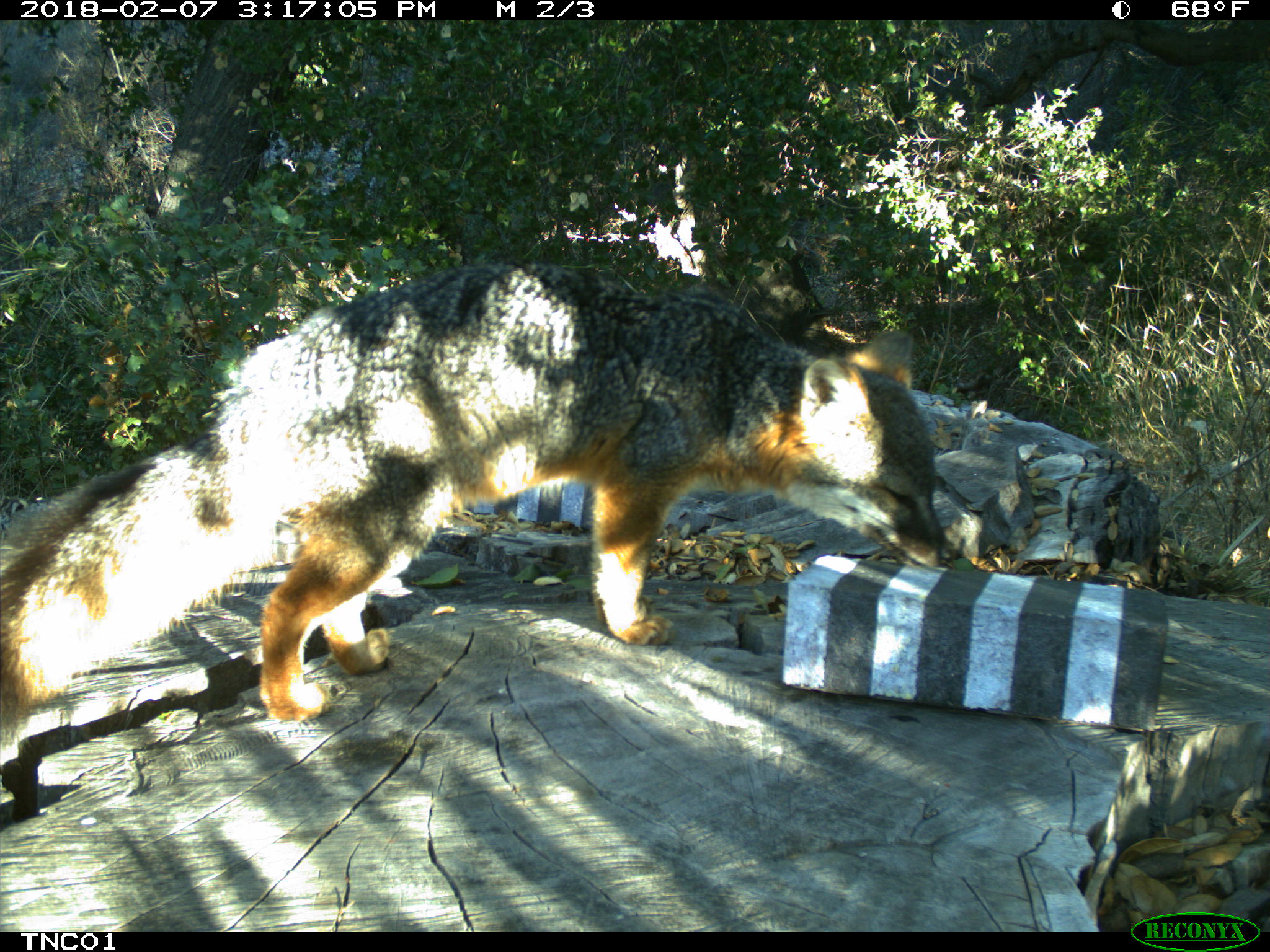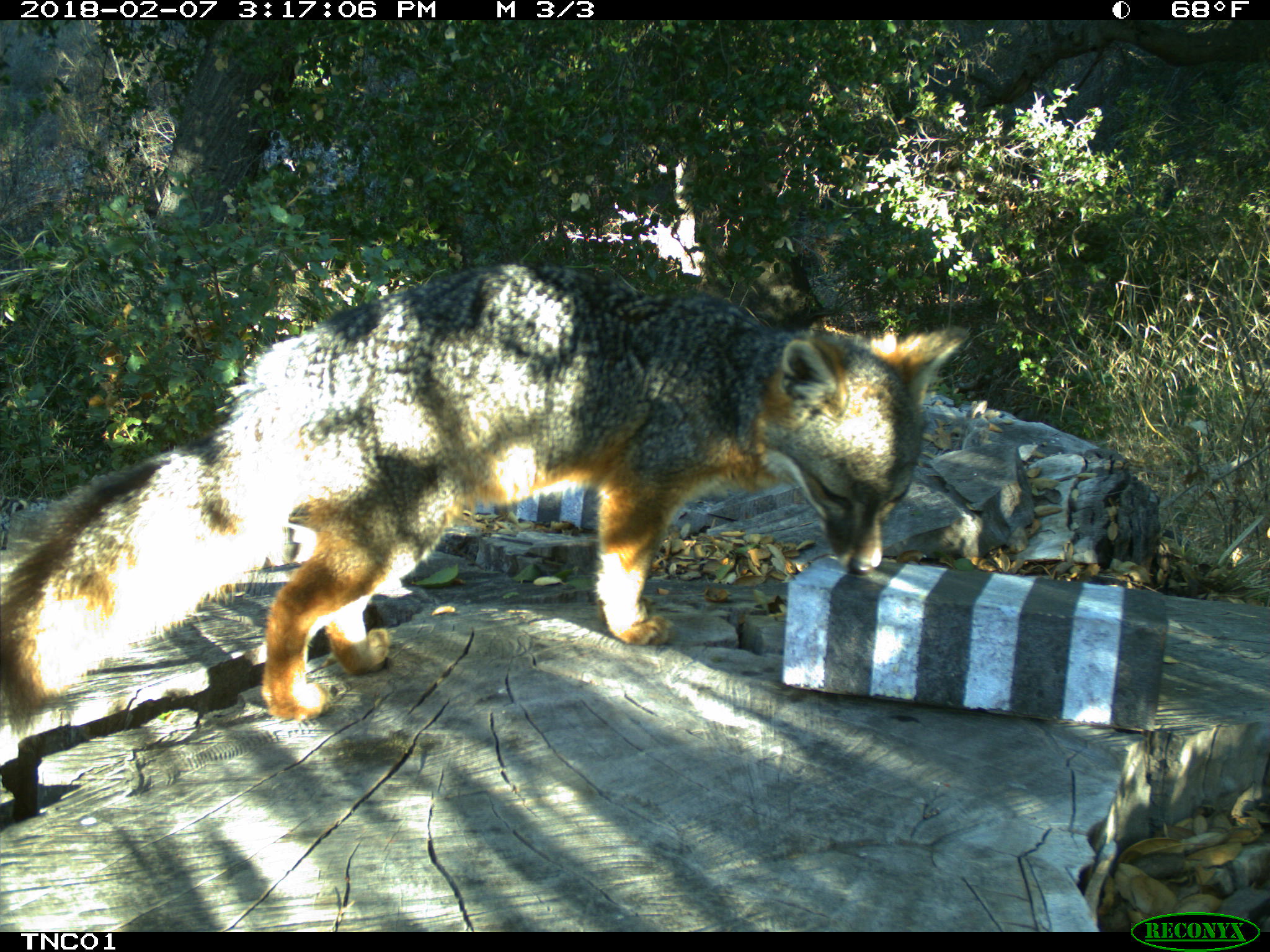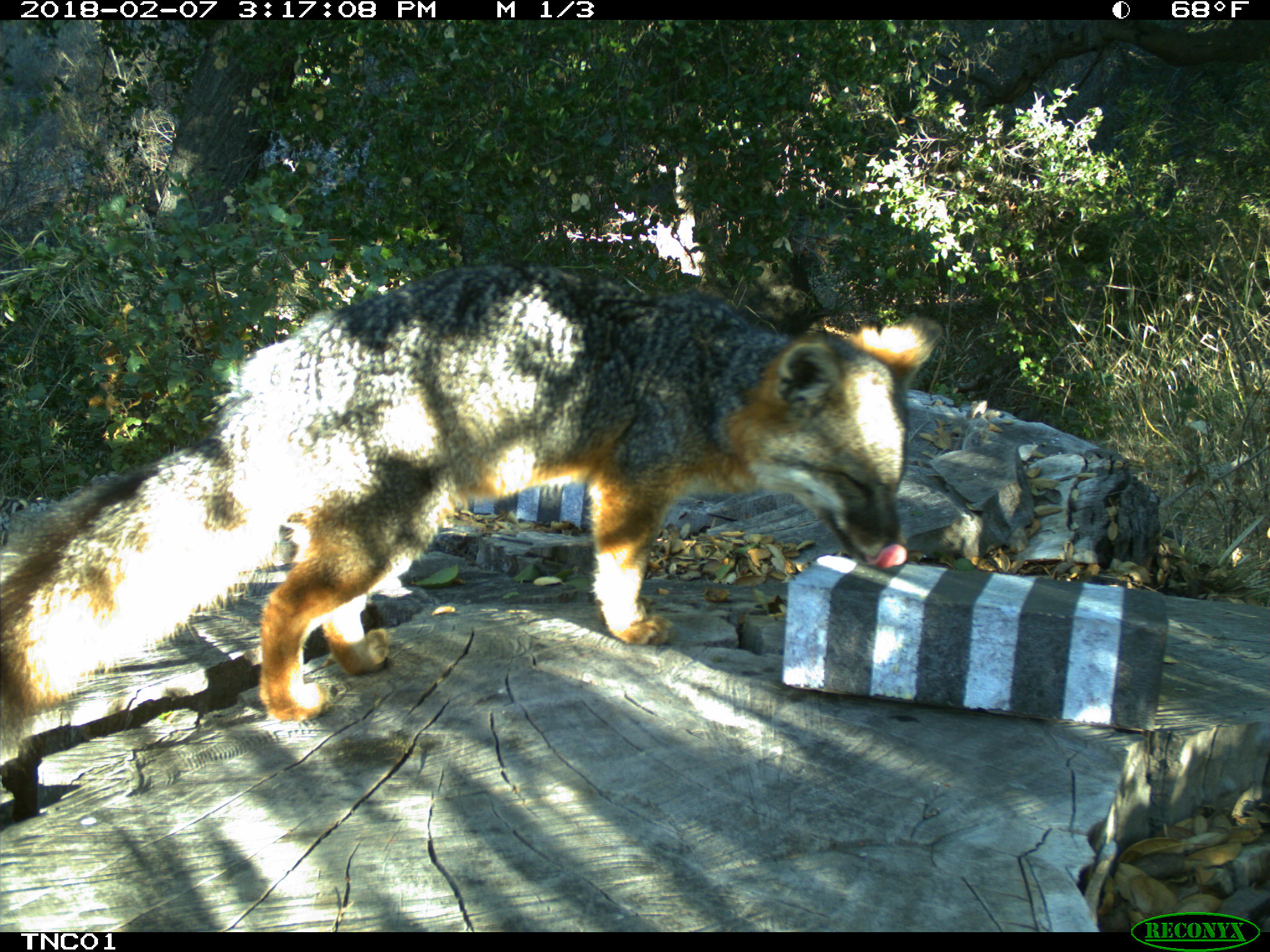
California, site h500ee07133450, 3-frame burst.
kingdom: Animalia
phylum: Chordata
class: Mammalia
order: Carnivora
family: Canidae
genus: Urocyon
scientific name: Urocyon littoralis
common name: island fox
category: fox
Fox (island fox) (Urocyon littoralis).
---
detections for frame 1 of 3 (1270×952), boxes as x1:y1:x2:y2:
fox: 0:260:952:746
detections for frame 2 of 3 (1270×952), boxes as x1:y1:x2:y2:
fox: 0:260:970:737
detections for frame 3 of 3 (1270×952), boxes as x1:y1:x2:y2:
fox: 0:264:941:736